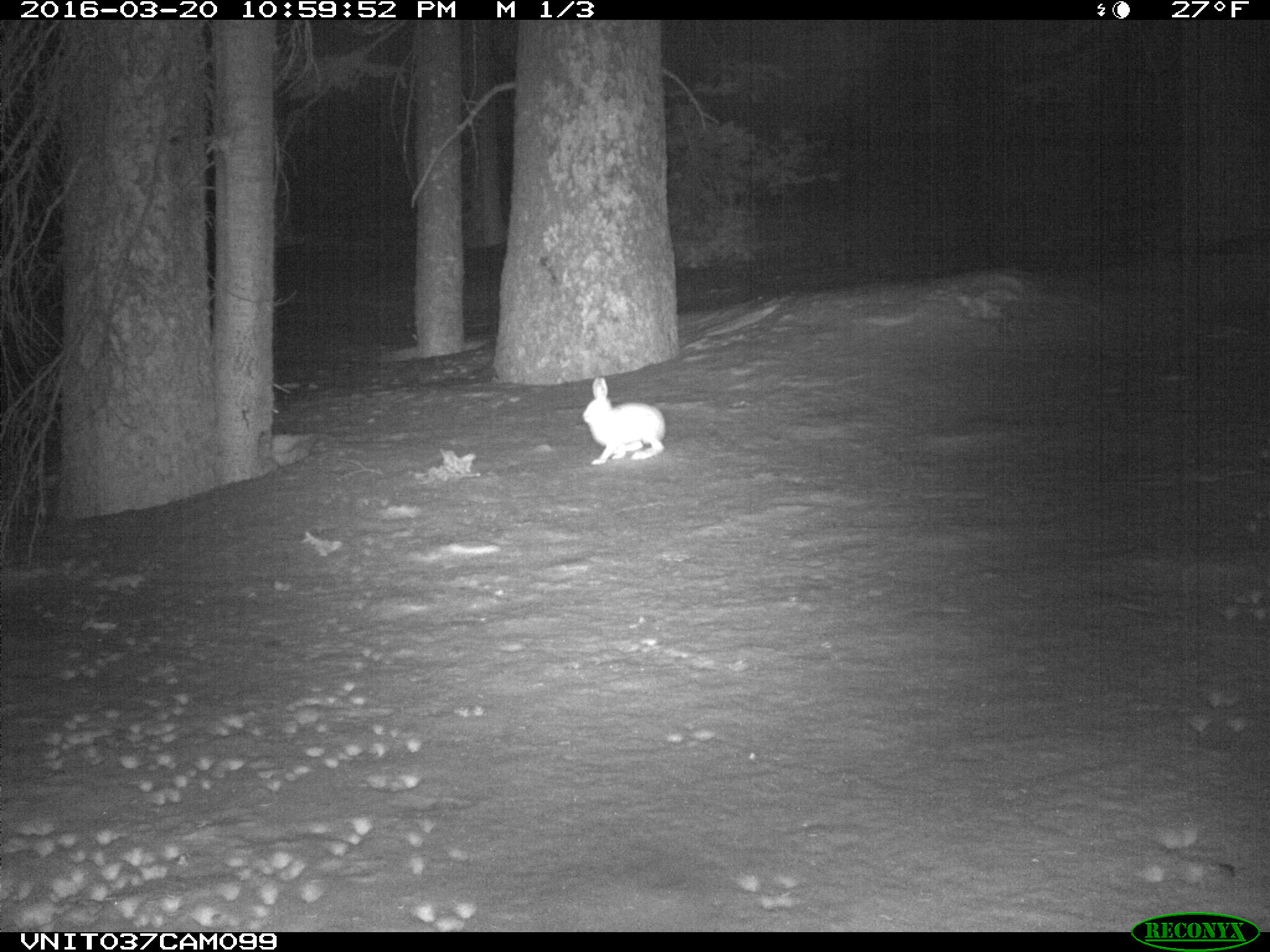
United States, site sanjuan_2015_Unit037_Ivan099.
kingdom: Animalia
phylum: Chordata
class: Mammalia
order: Lagomorpha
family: Leporidae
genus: Lepus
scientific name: Lepus americanus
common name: snowshoe hare